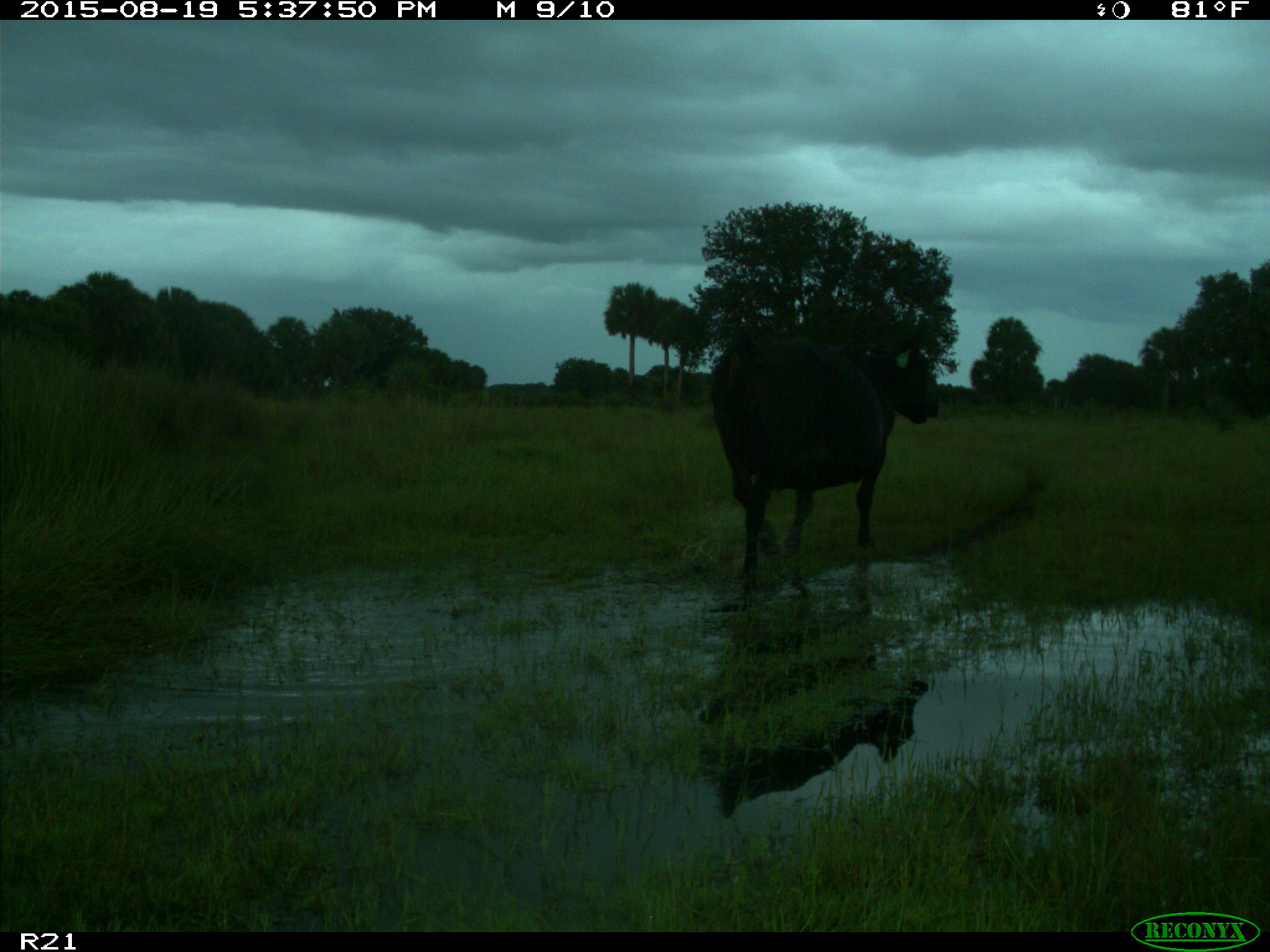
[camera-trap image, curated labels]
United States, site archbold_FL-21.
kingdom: Animalia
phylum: Chordata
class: Mammalia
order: Artiodactyla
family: Bovidae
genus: Bos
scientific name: Bos taurus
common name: domestic cow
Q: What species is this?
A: Bos taurus (domestic cow).